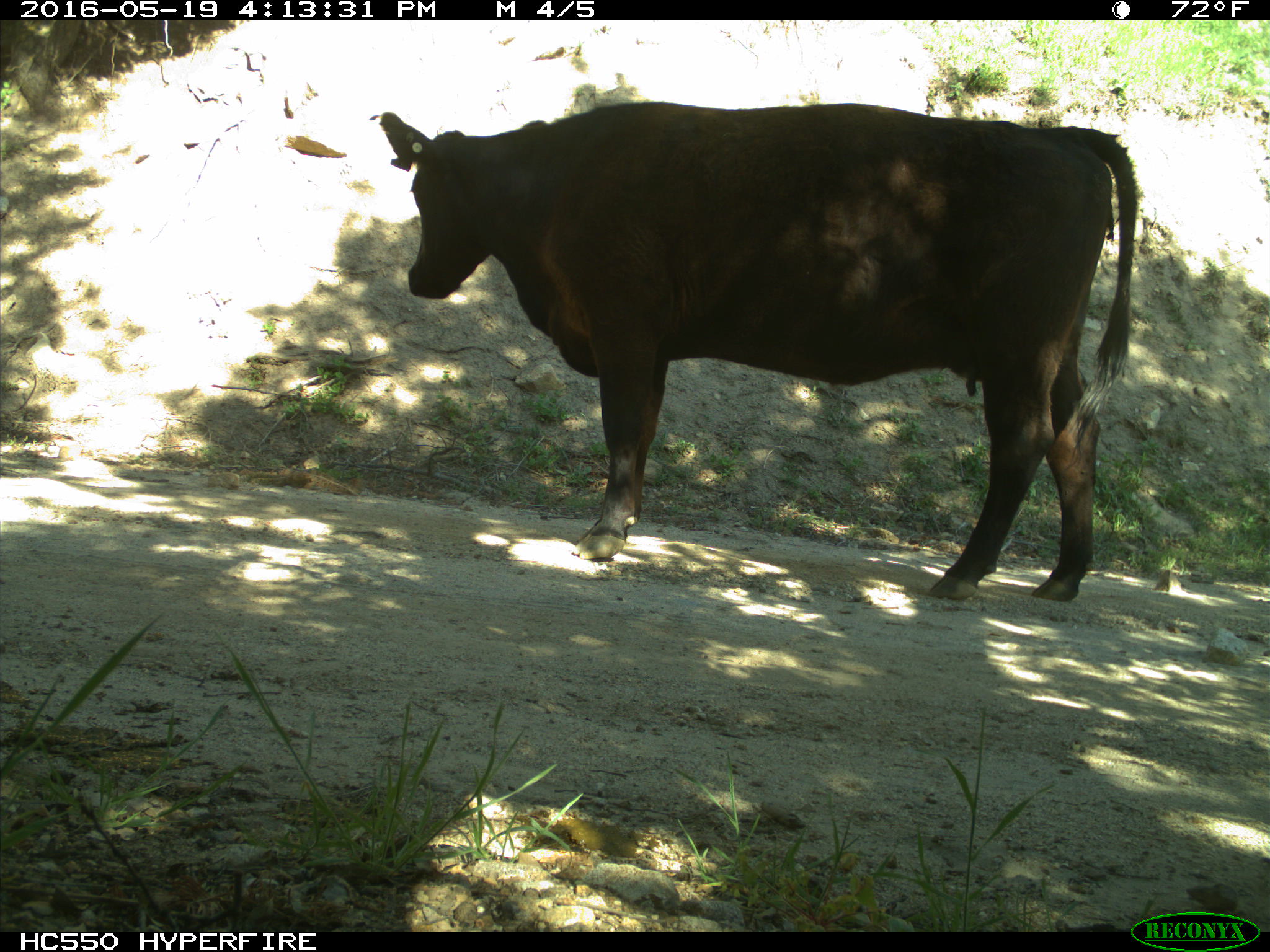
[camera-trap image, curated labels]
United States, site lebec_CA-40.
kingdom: Animalia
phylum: Chordata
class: Mammalia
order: Artiodactyla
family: Bovidae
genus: Bos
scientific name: Bos taurus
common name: domestic cow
Bos taurus (domestic cow).